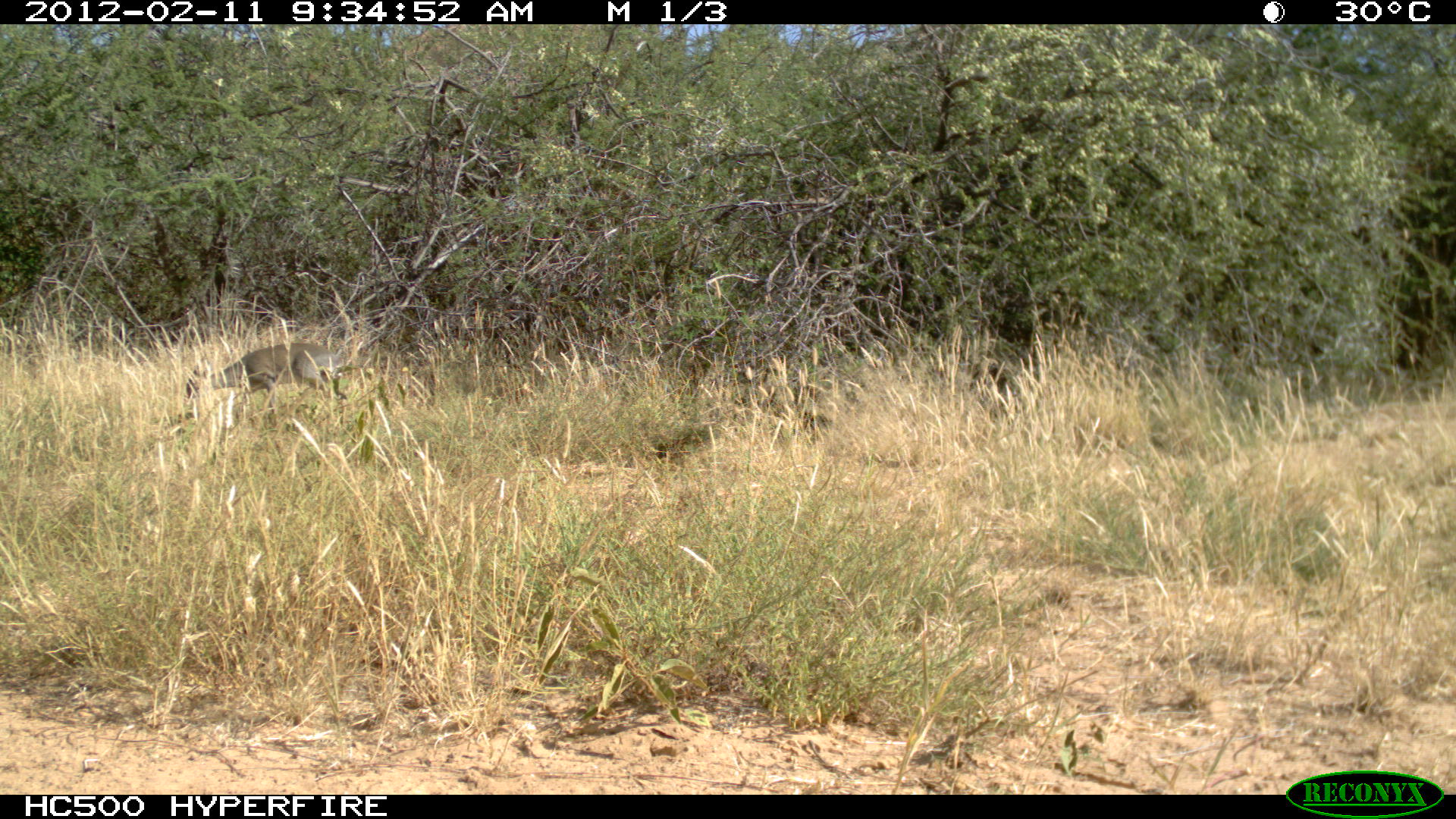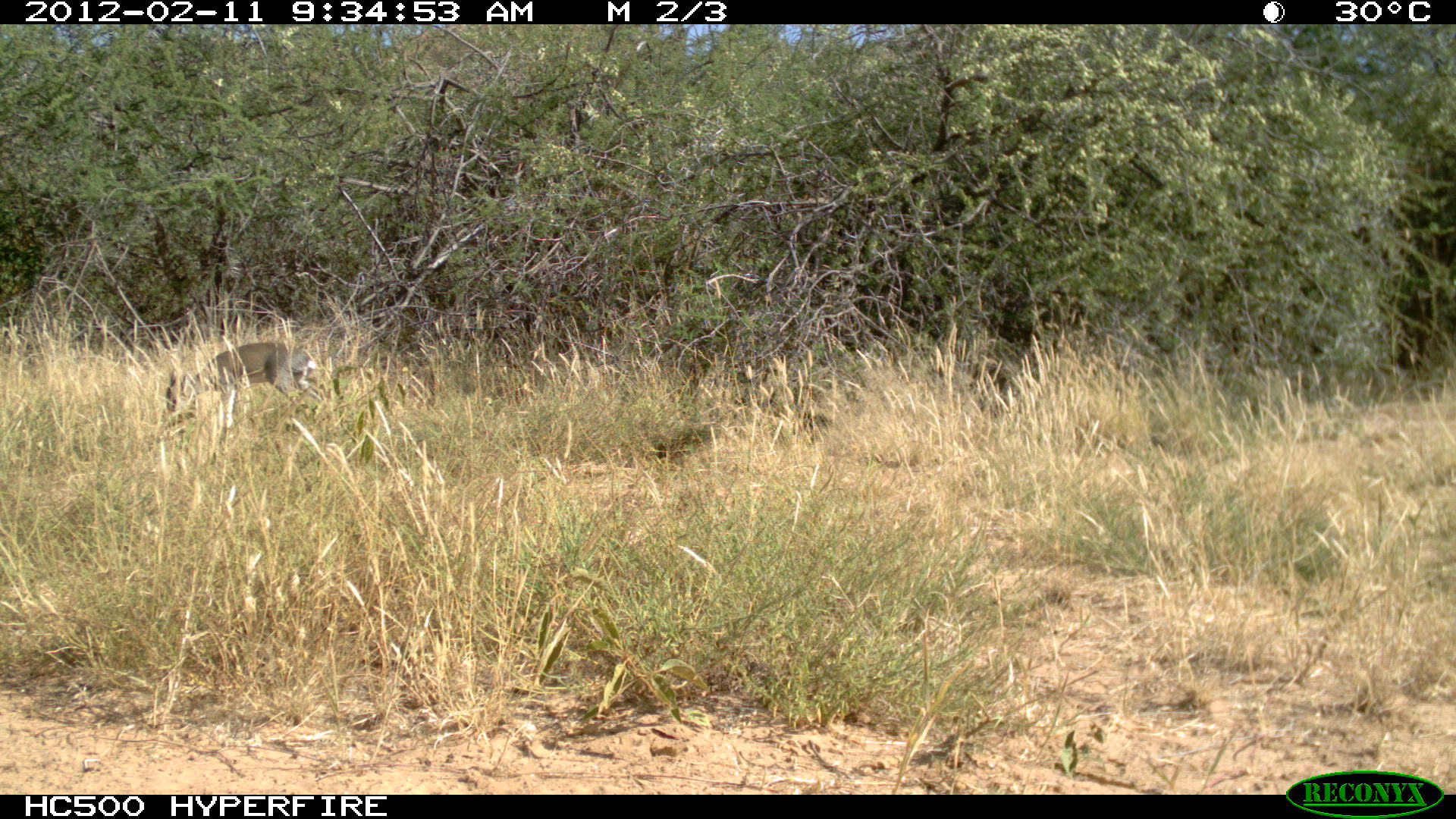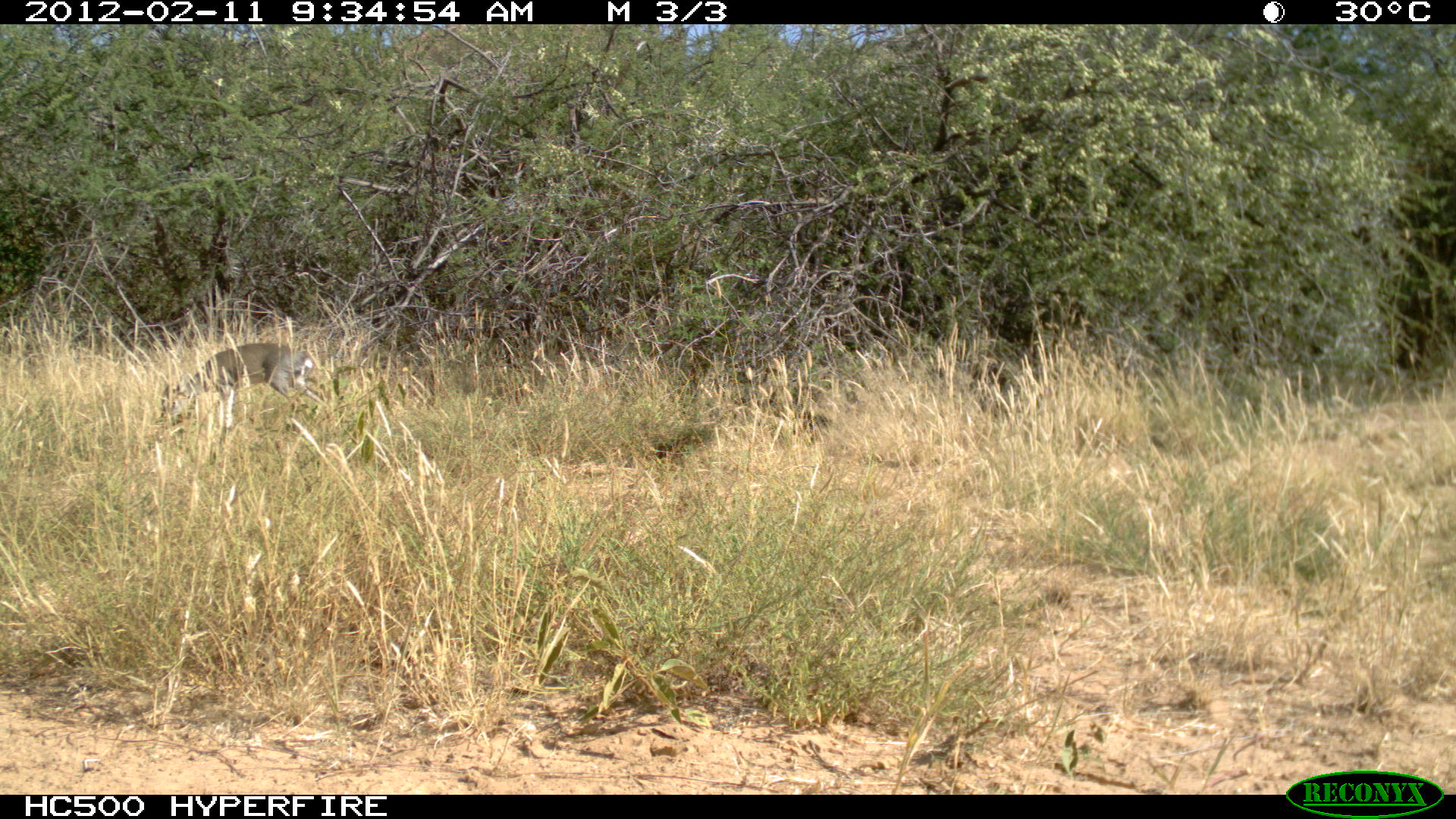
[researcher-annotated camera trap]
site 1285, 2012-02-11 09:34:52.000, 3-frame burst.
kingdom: Animalia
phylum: Chordata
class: Mammalia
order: Artiodactyla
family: Bovidae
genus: Madoqua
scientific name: Madoqua guentheri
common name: günther's dik-dik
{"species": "Madoqua guentheri (günther's dik-dik)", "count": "1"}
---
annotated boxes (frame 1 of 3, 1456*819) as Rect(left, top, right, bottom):
madoqua guentheri: Rect(185, 341, 347, 424)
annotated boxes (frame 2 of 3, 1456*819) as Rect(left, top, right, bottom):
madoqua guentheri: Rect(164, 340, 321, 429)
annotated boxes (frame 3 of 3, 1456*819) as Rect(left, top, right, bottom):
madoqua guentheri: Rect(158, 341, 330, 424)